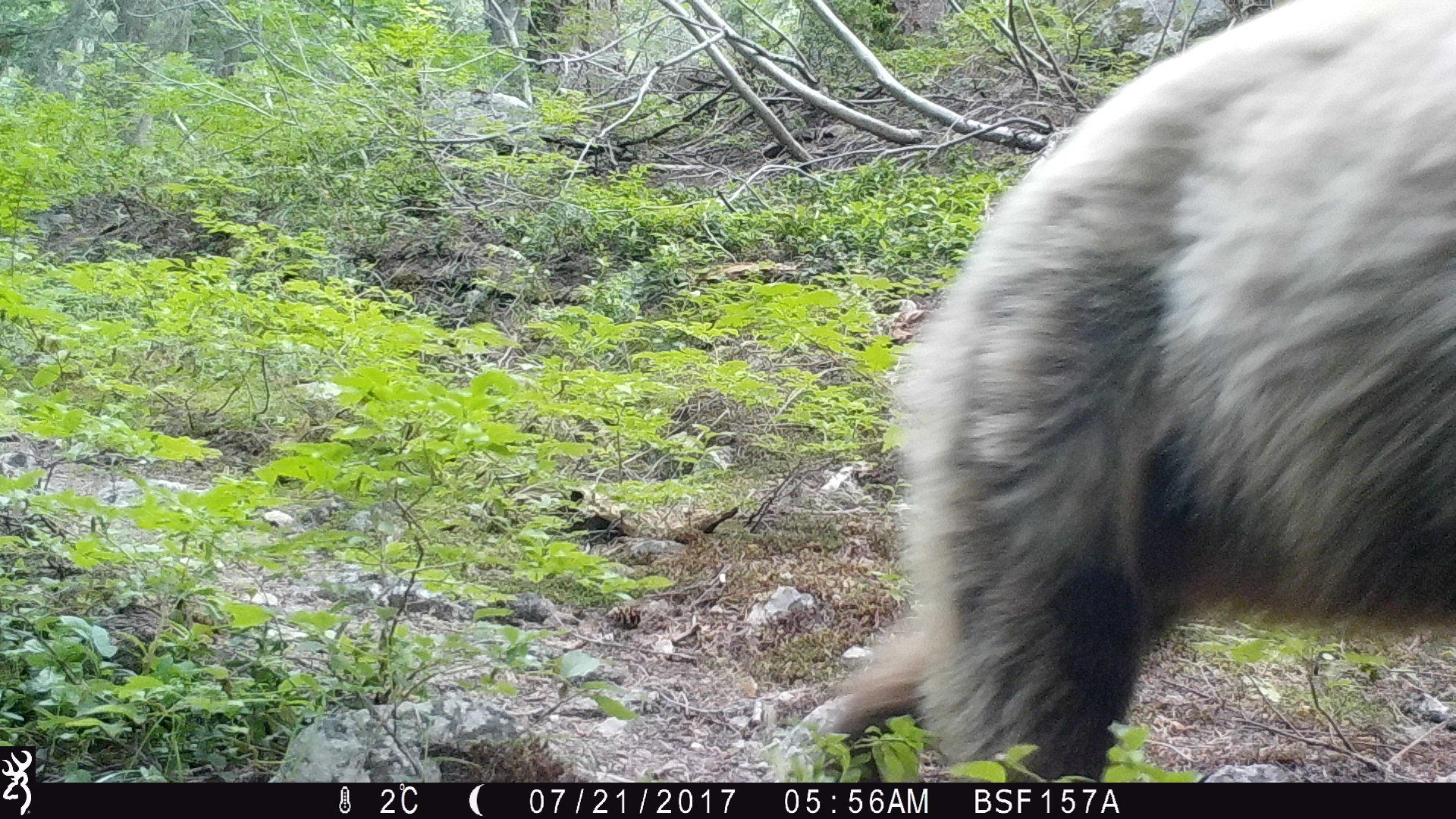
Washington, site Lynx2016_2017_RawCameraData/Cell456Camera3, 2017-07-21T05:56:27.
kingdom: Animalia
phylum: Chordata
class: Mammalia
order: Carnivora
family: Ursidae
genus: Ursus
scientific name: Ursus americanus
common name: american black bear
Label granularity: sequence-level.